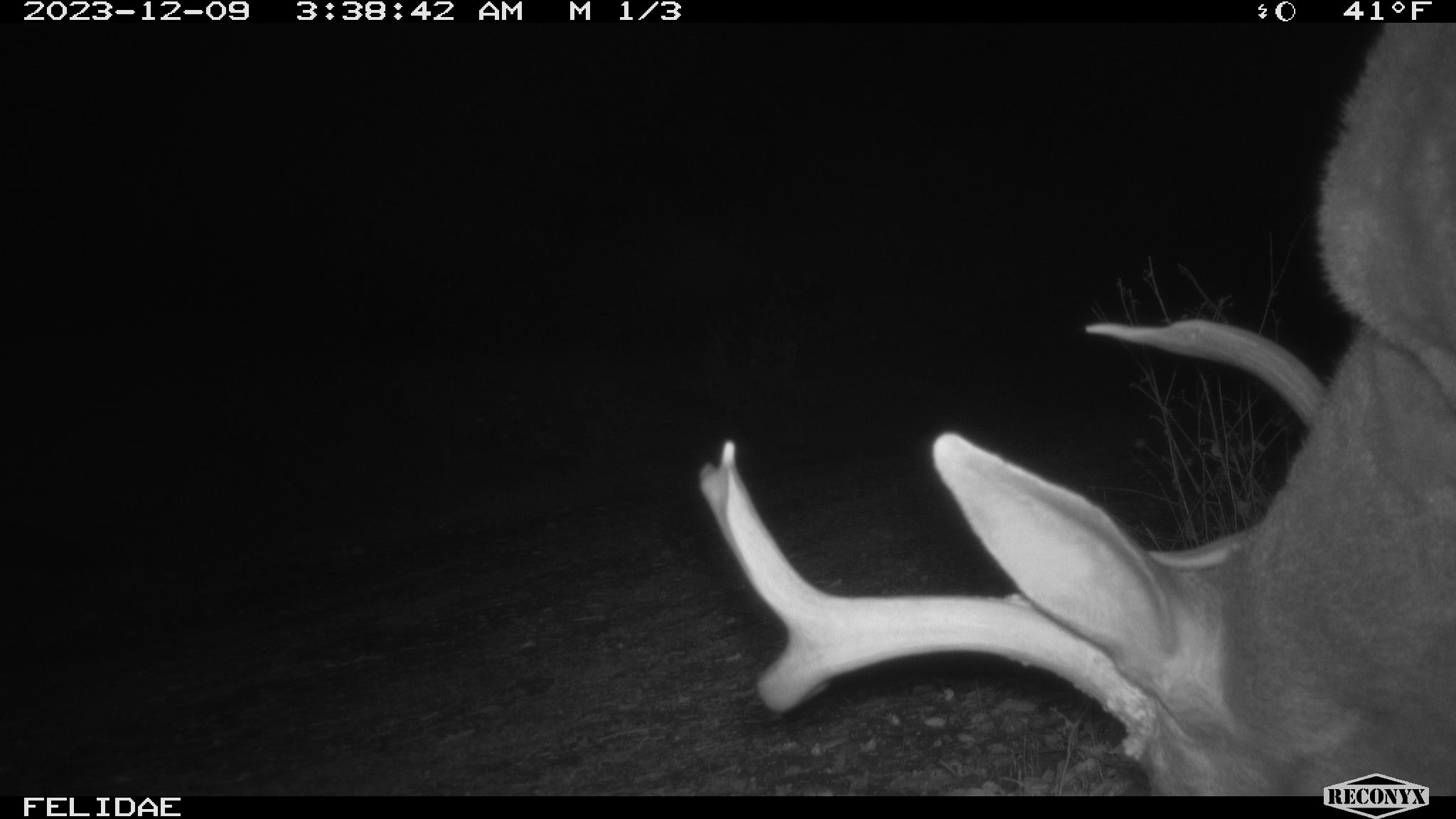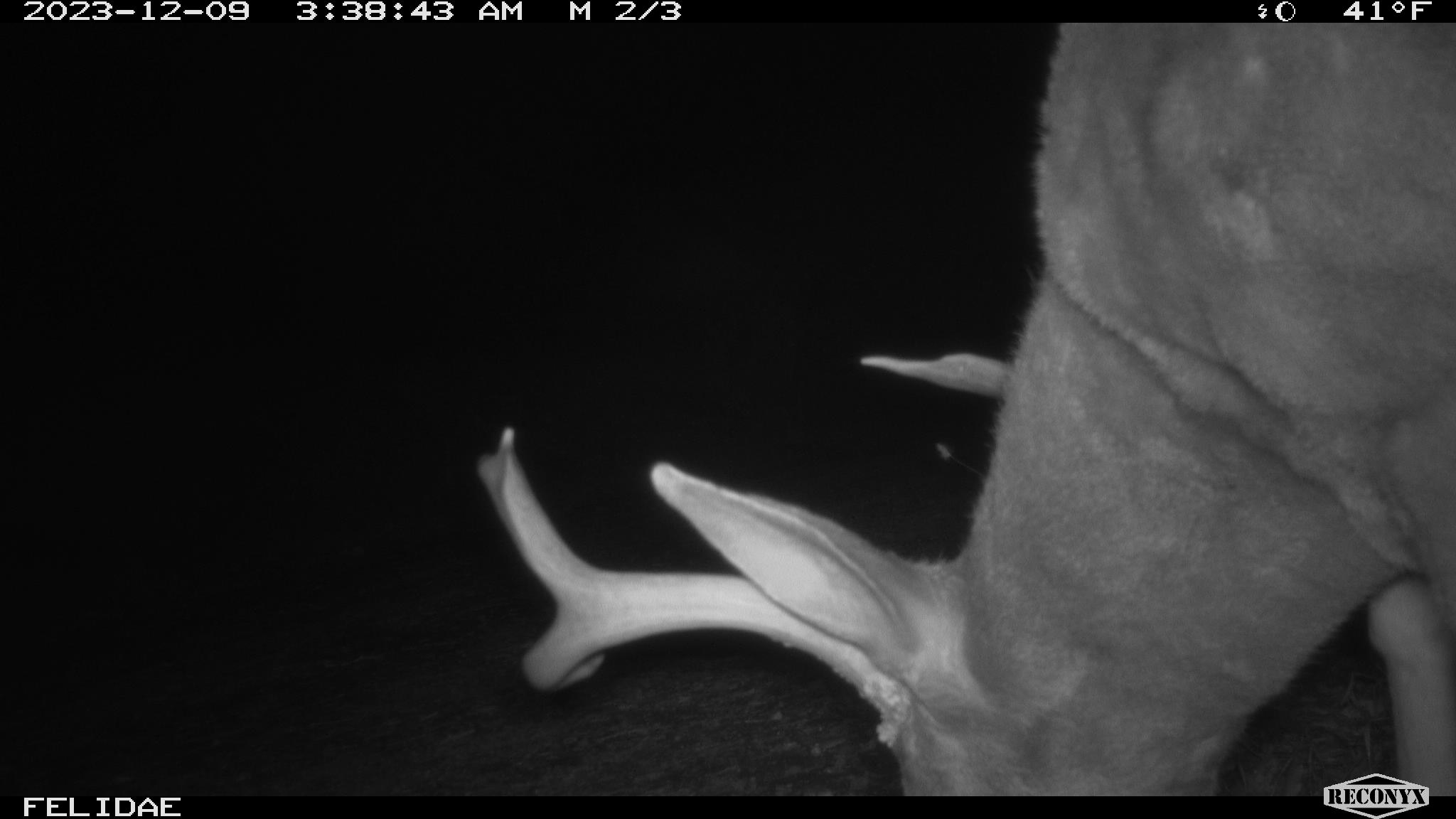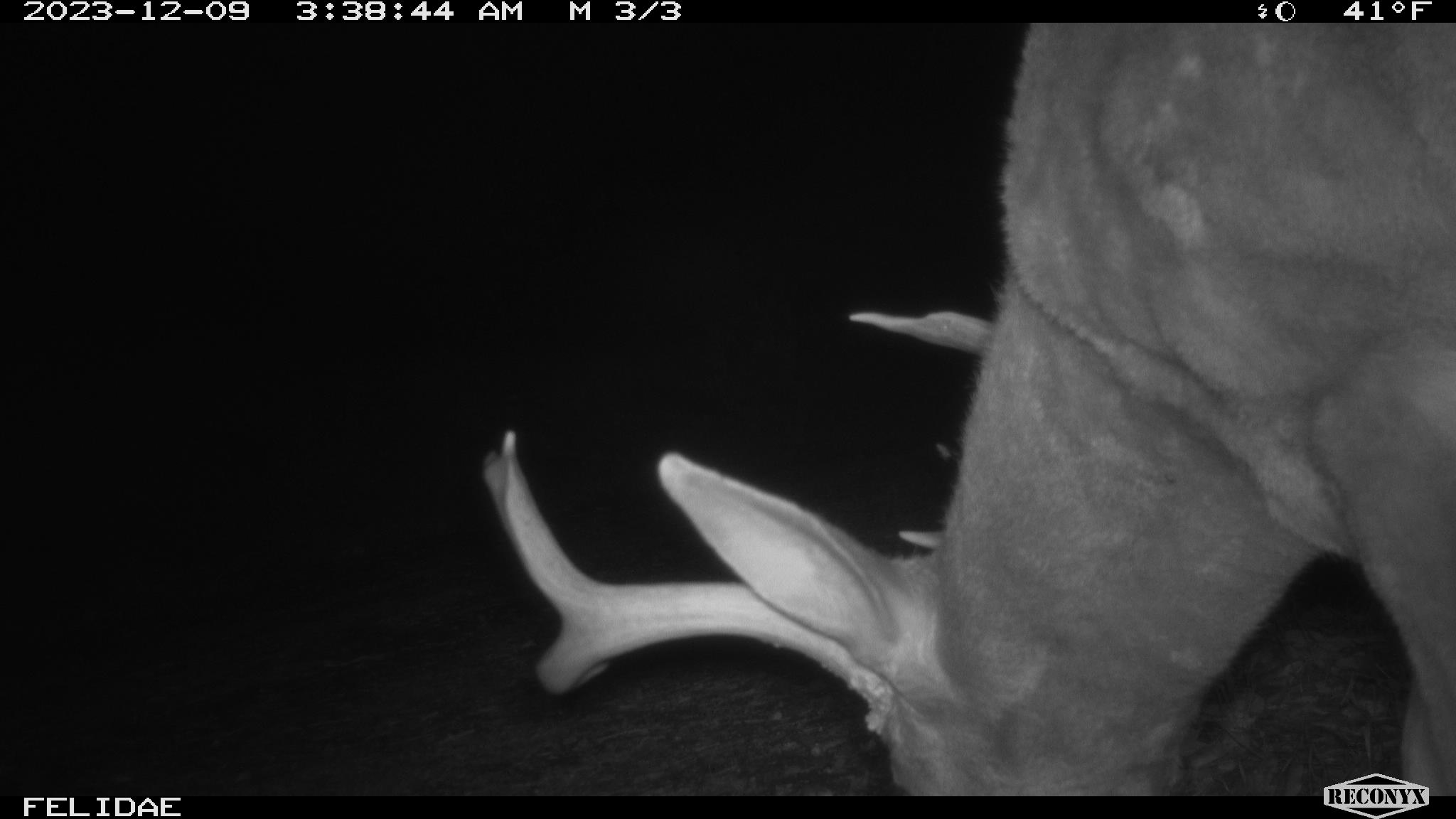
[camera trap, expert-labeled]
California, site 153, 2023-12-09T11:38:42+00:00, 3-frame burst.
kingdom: Animalia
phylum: Chordata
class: Mammalia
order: Artiodactyla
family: Cervidae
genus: Odocoileus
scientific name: Odocoileus hemionus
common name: mule deer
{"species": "mule deer (Odocoileus hemionus)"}